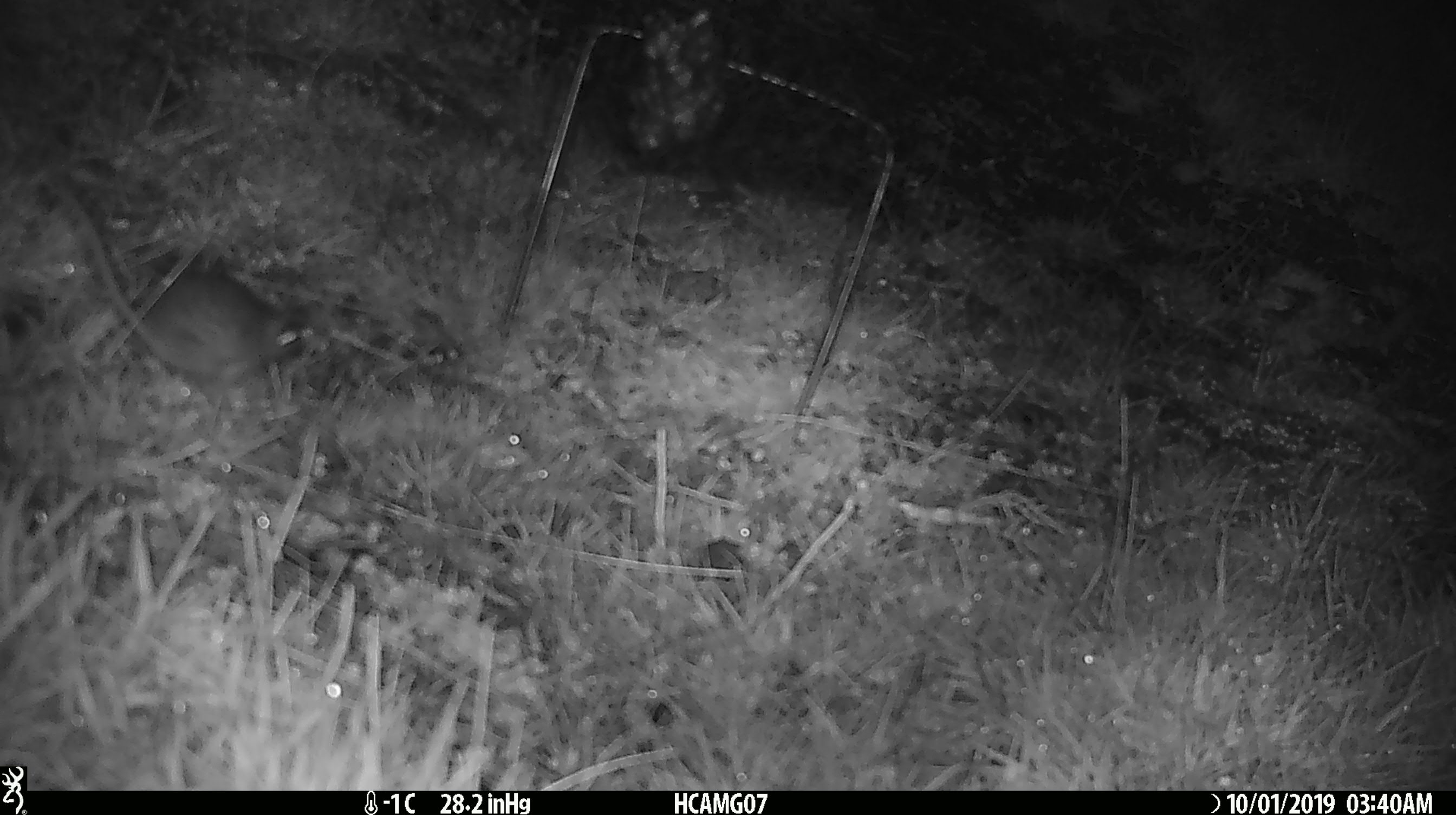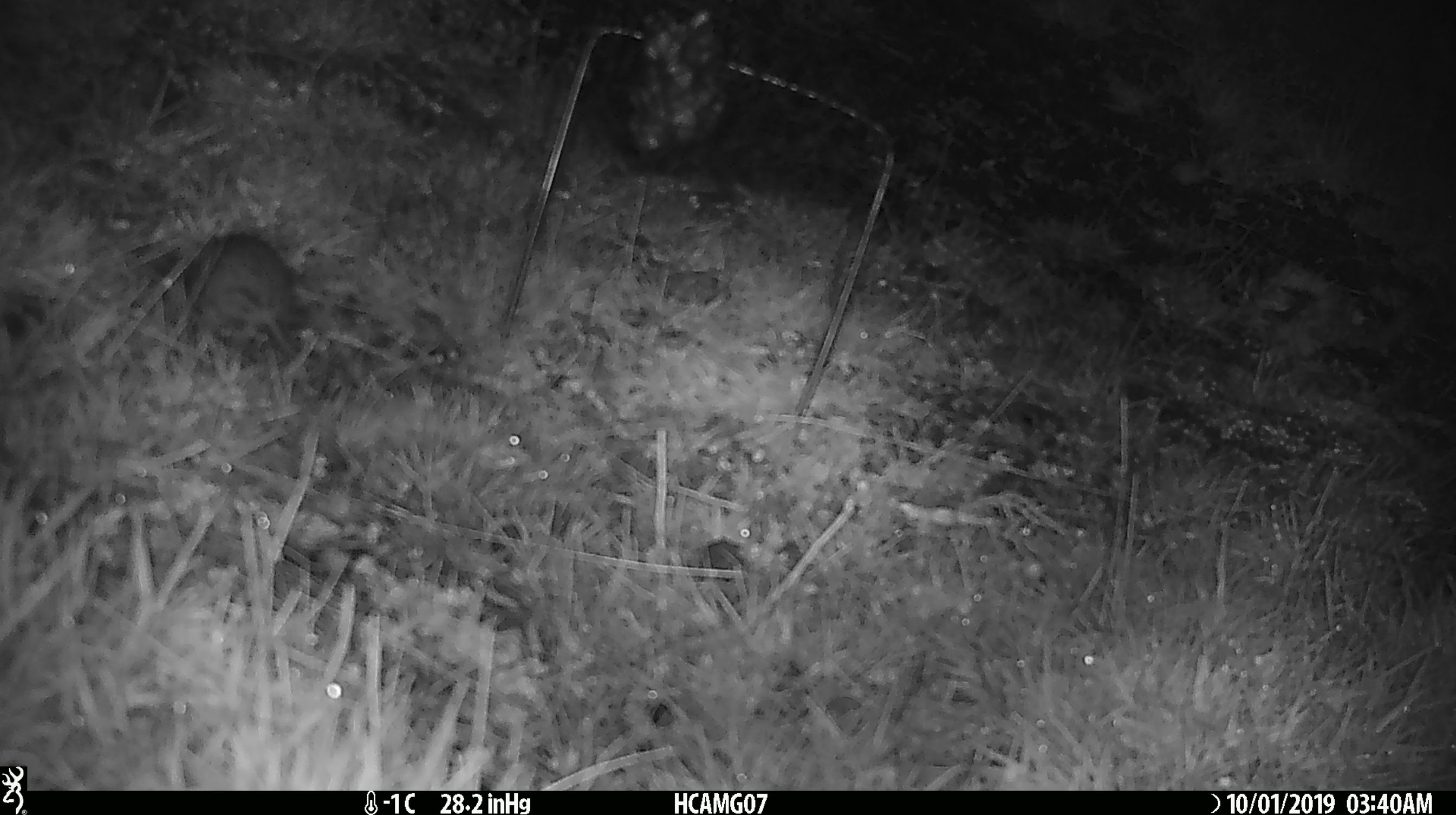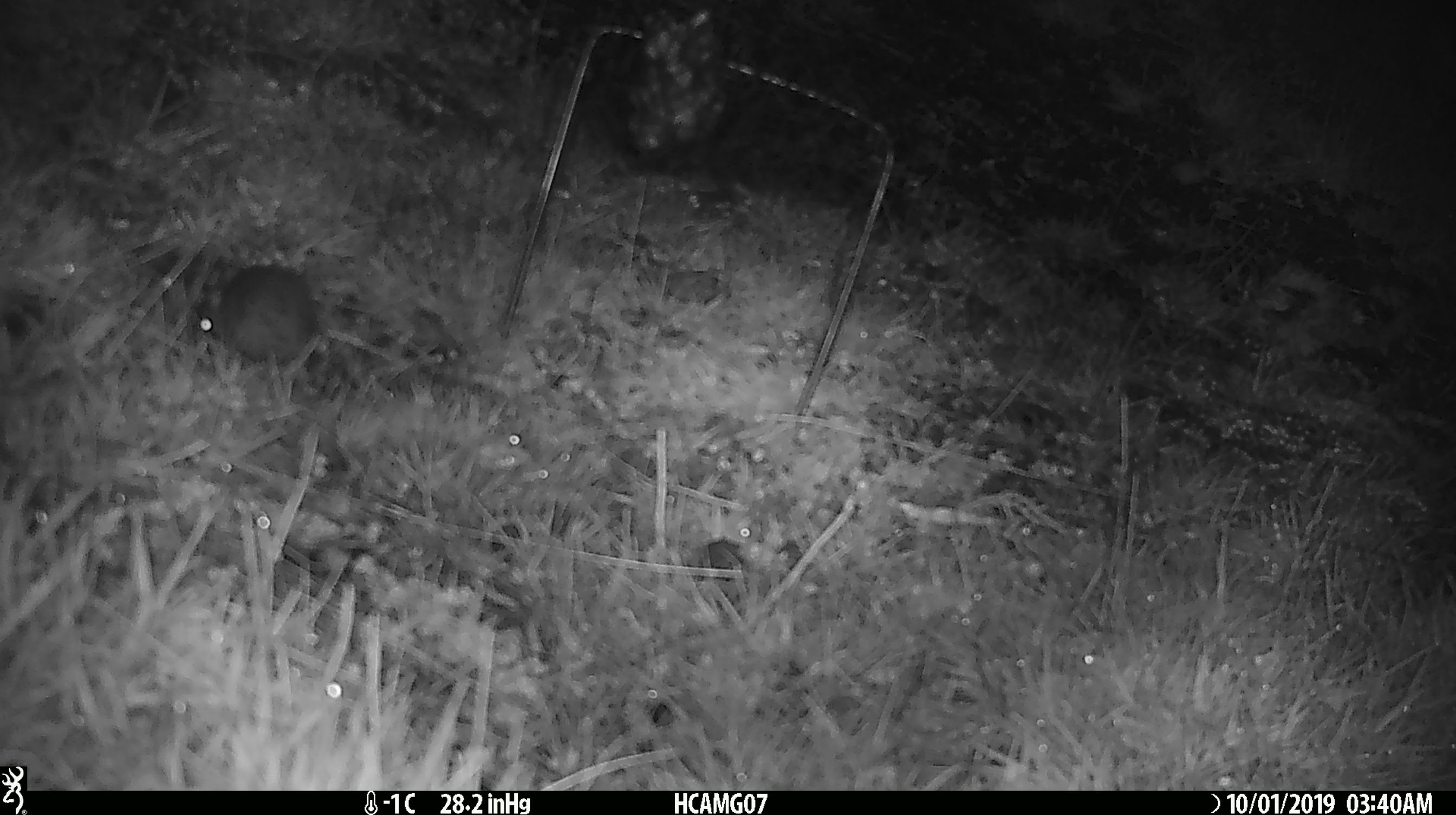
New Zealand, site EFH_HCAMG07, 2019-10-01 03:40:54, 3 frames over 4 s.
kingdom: Animalia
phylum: Chordata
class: Mammalia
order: Rodentia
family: Muridae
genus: Mus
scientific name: Mus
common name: mouse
Mouse (Mus).